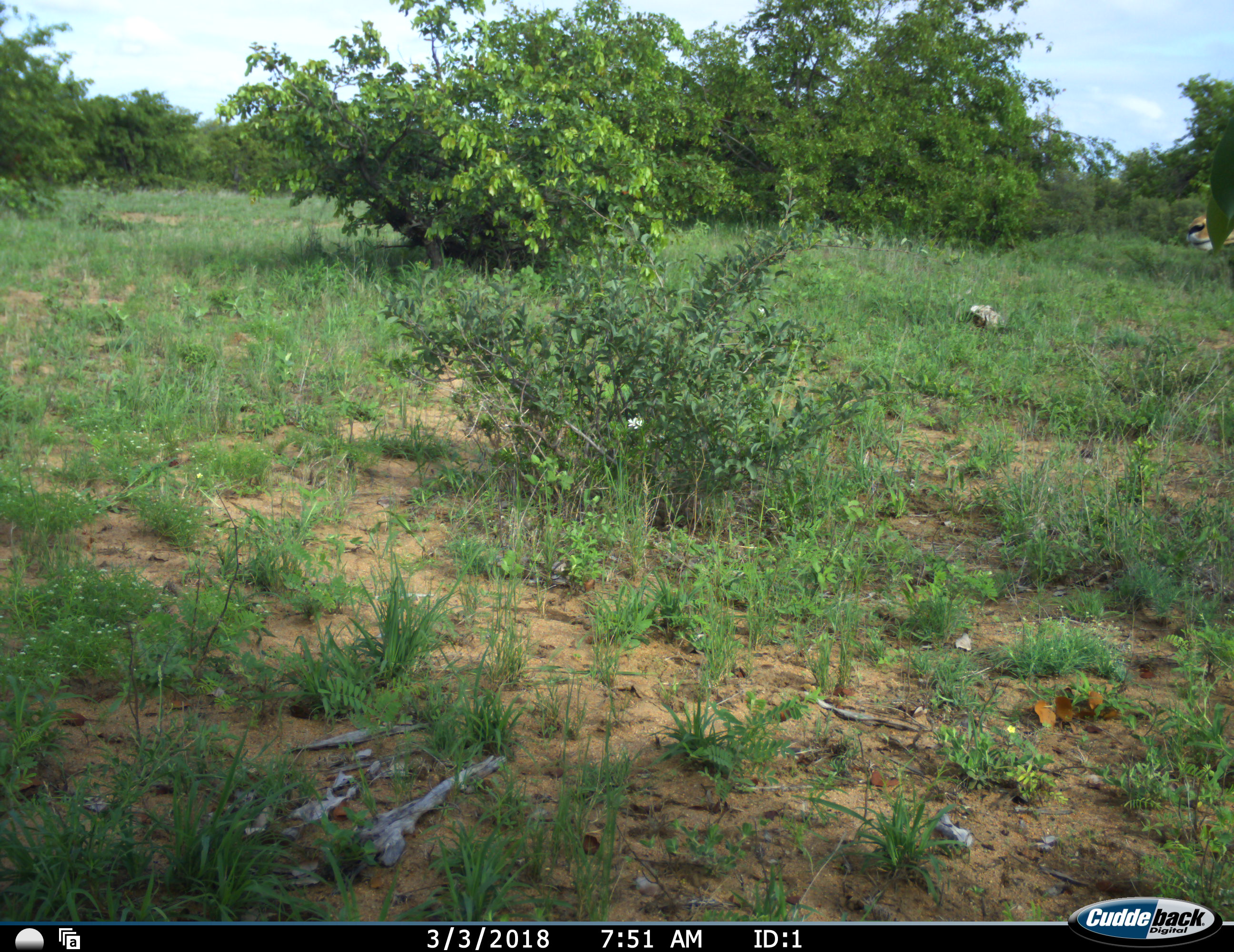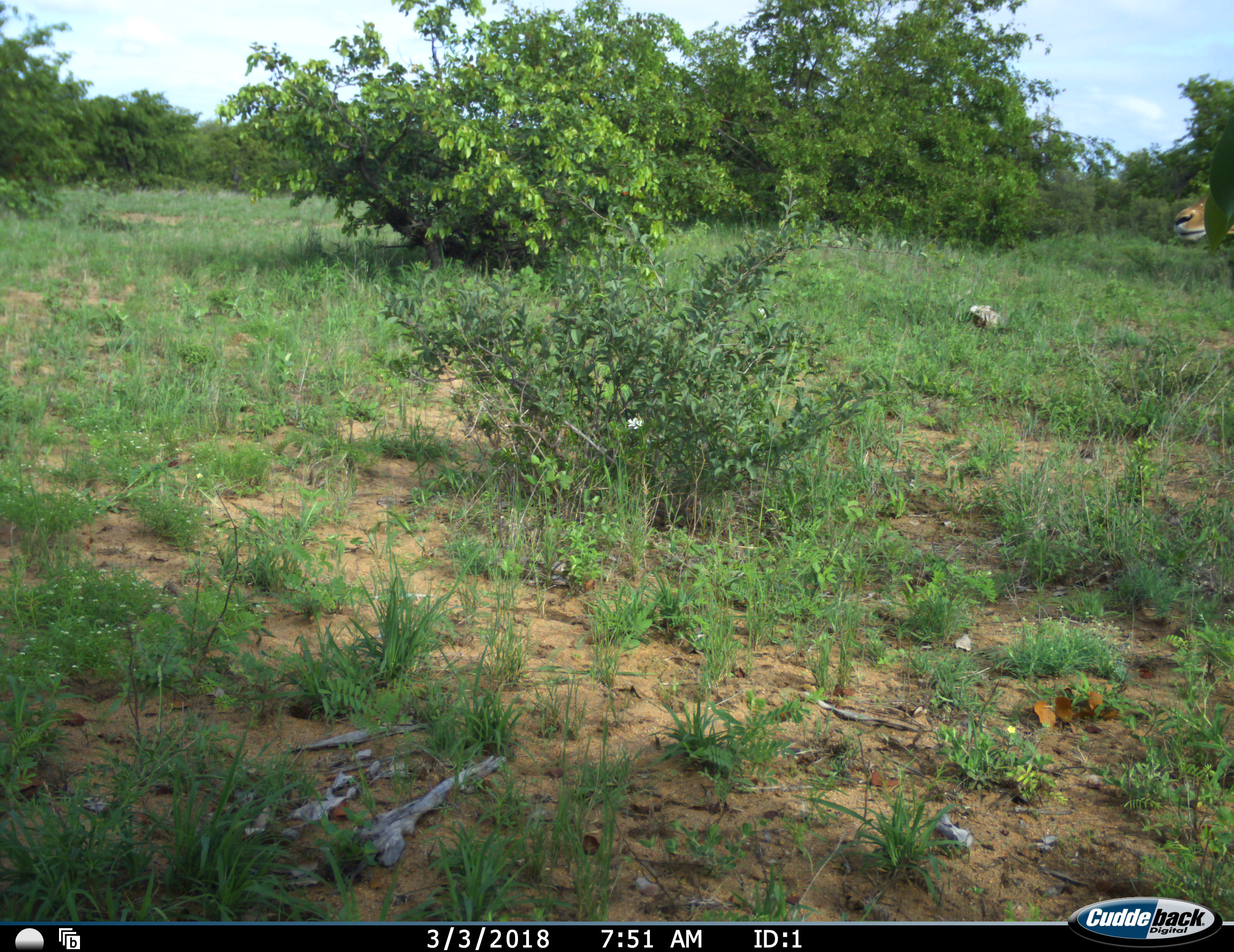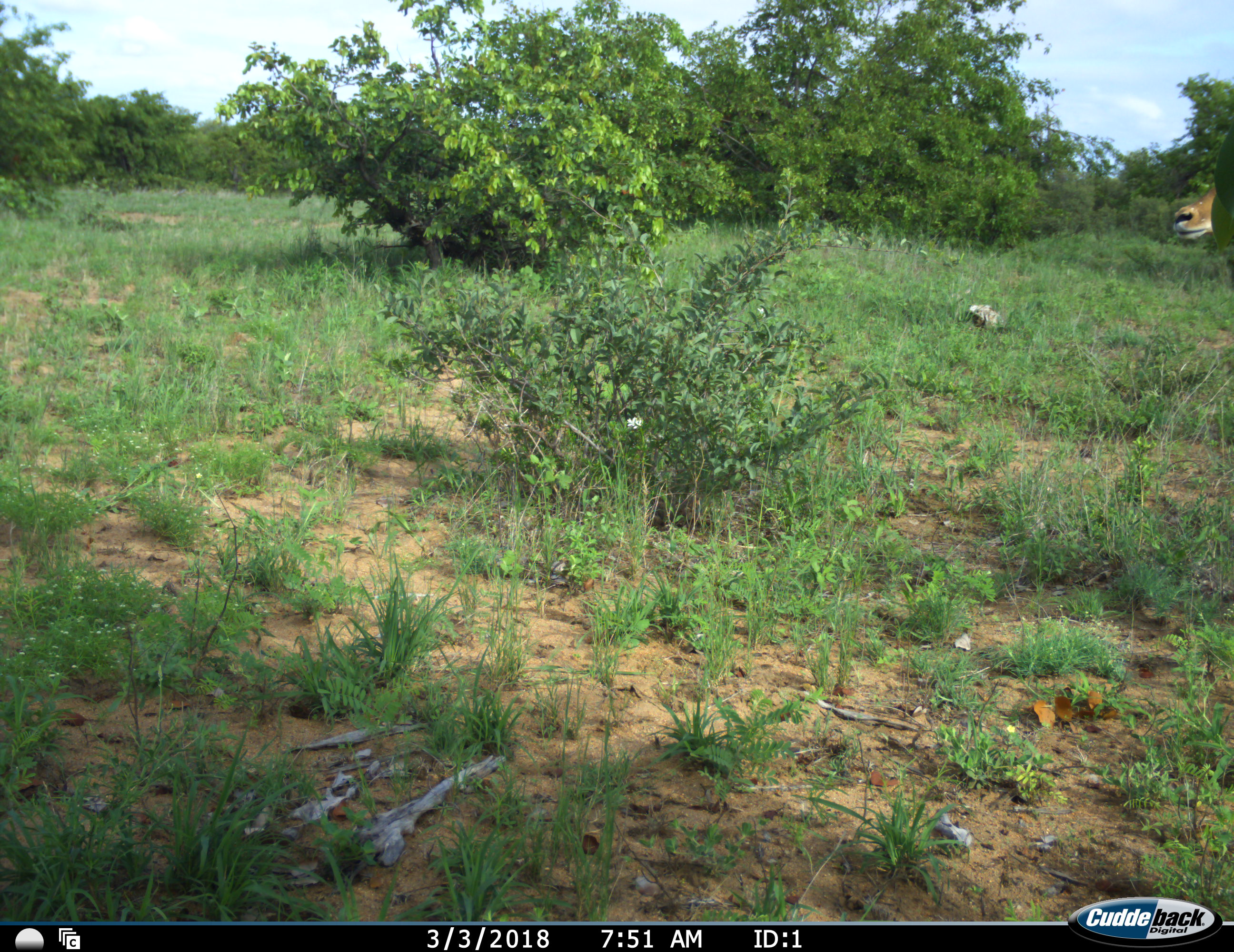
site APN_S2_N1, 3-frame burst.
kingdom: Animalia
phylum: Chordata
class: Mammalia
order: Artiodactyla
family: Bovidae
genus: Aepyceros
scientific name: Aepyceros melampus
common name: impala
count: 1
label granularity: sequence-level